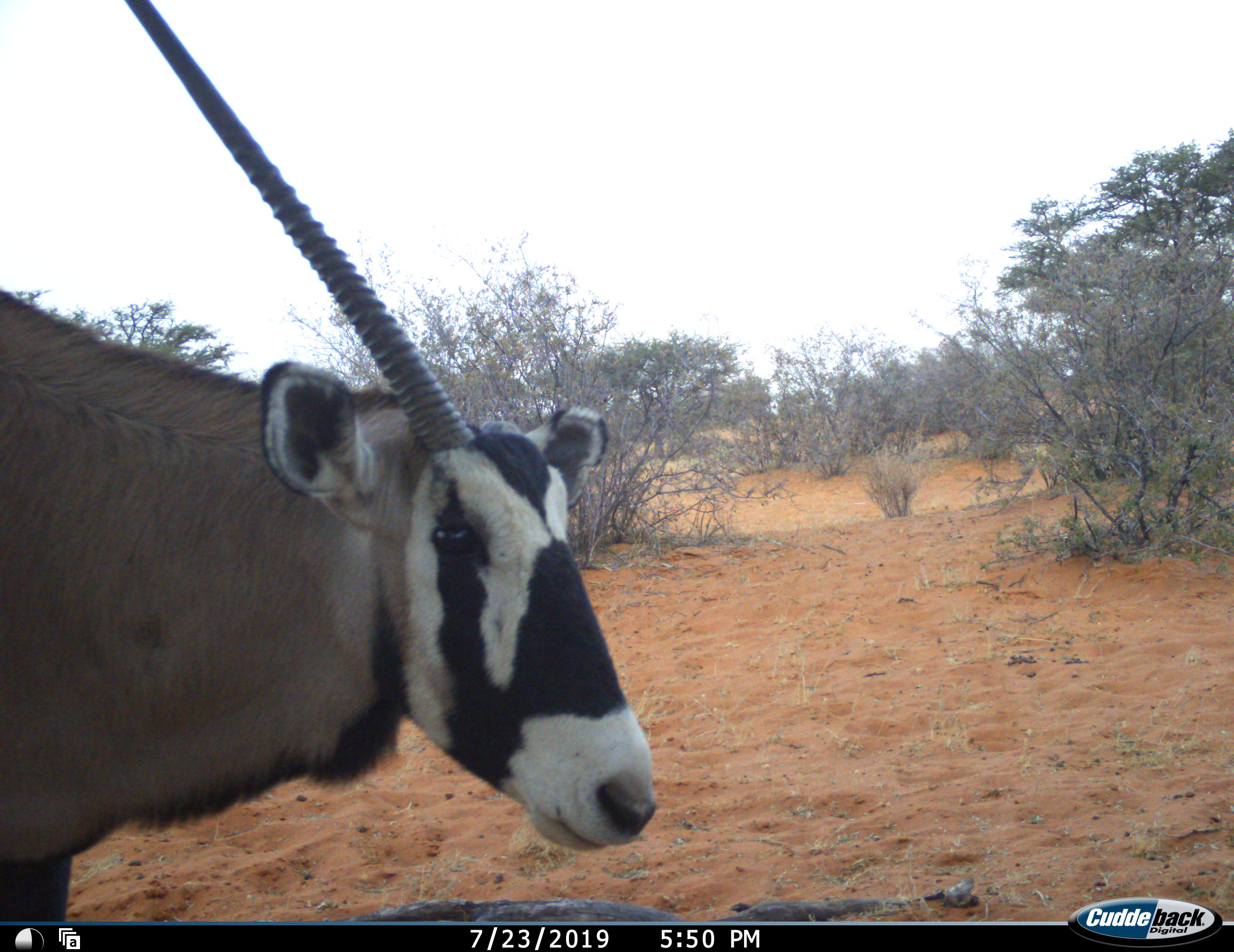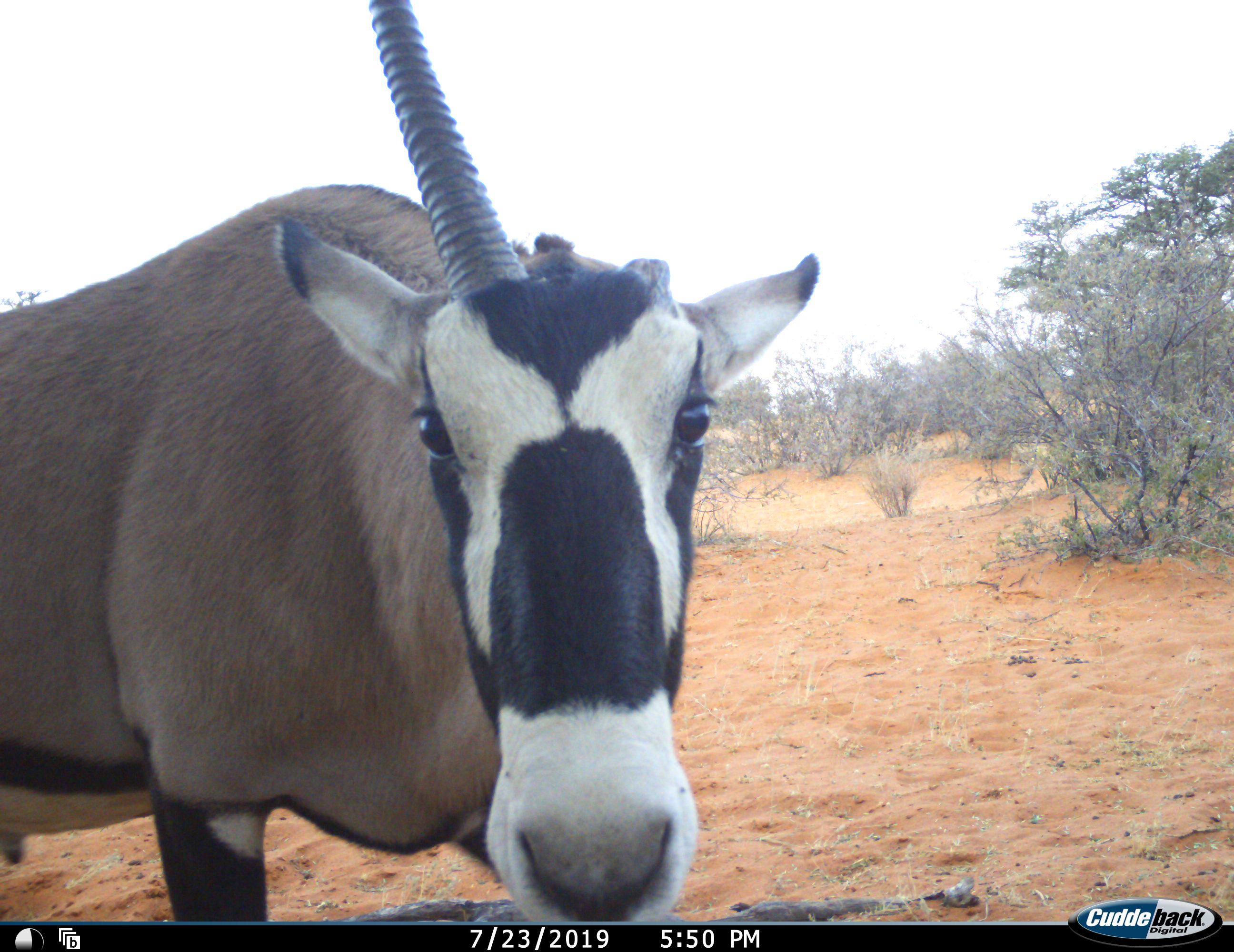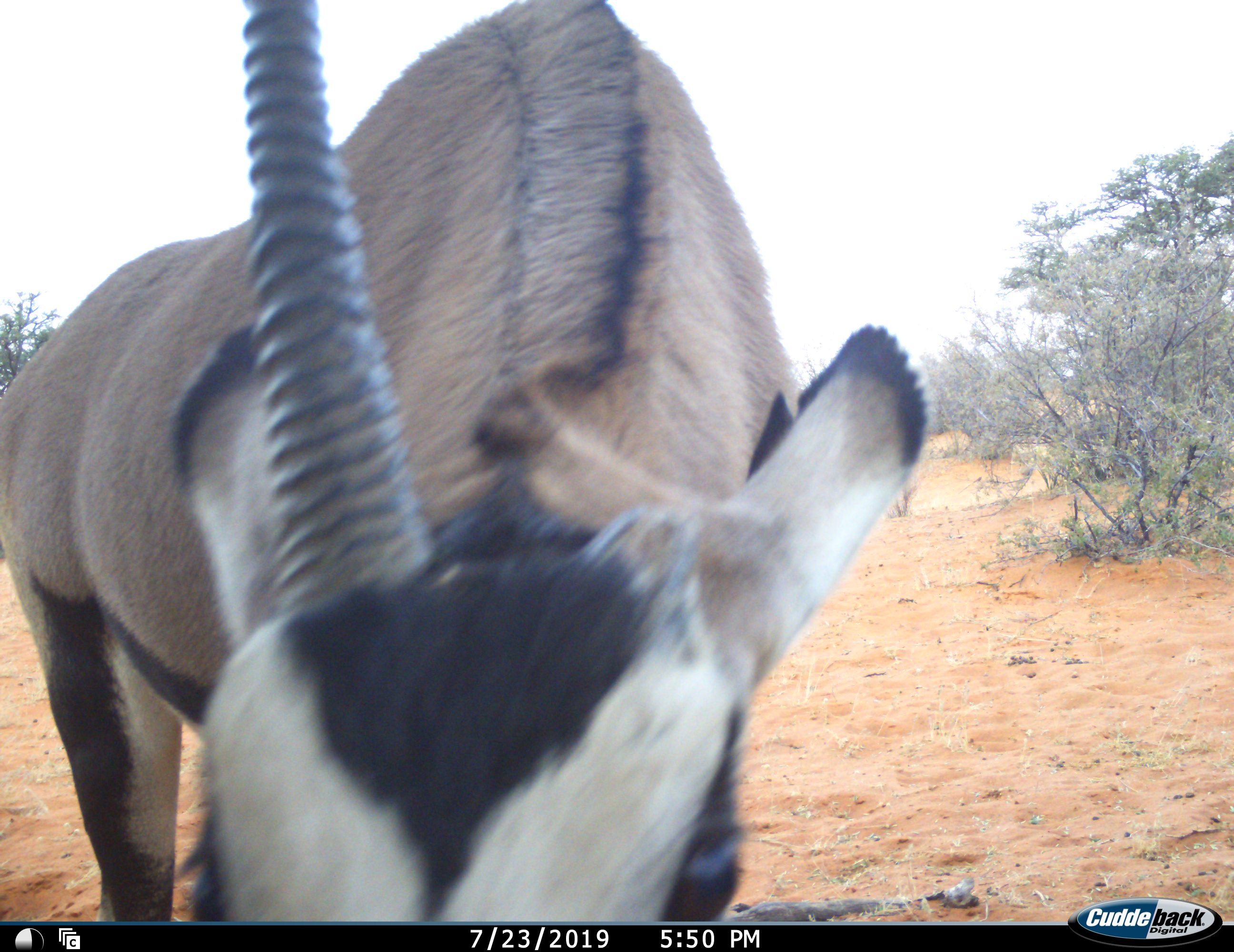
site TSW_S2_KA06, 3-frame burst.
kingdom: Animalia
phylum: Chordata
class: Mammalia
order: Artiodactyla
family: Bovidae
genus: Oryx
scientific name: Oryx gazella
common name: gemsbok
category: oryx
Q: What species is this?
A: Oryx (gemsbok) (Oryx gazella).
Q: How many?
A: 1.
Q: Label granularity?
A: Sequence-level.